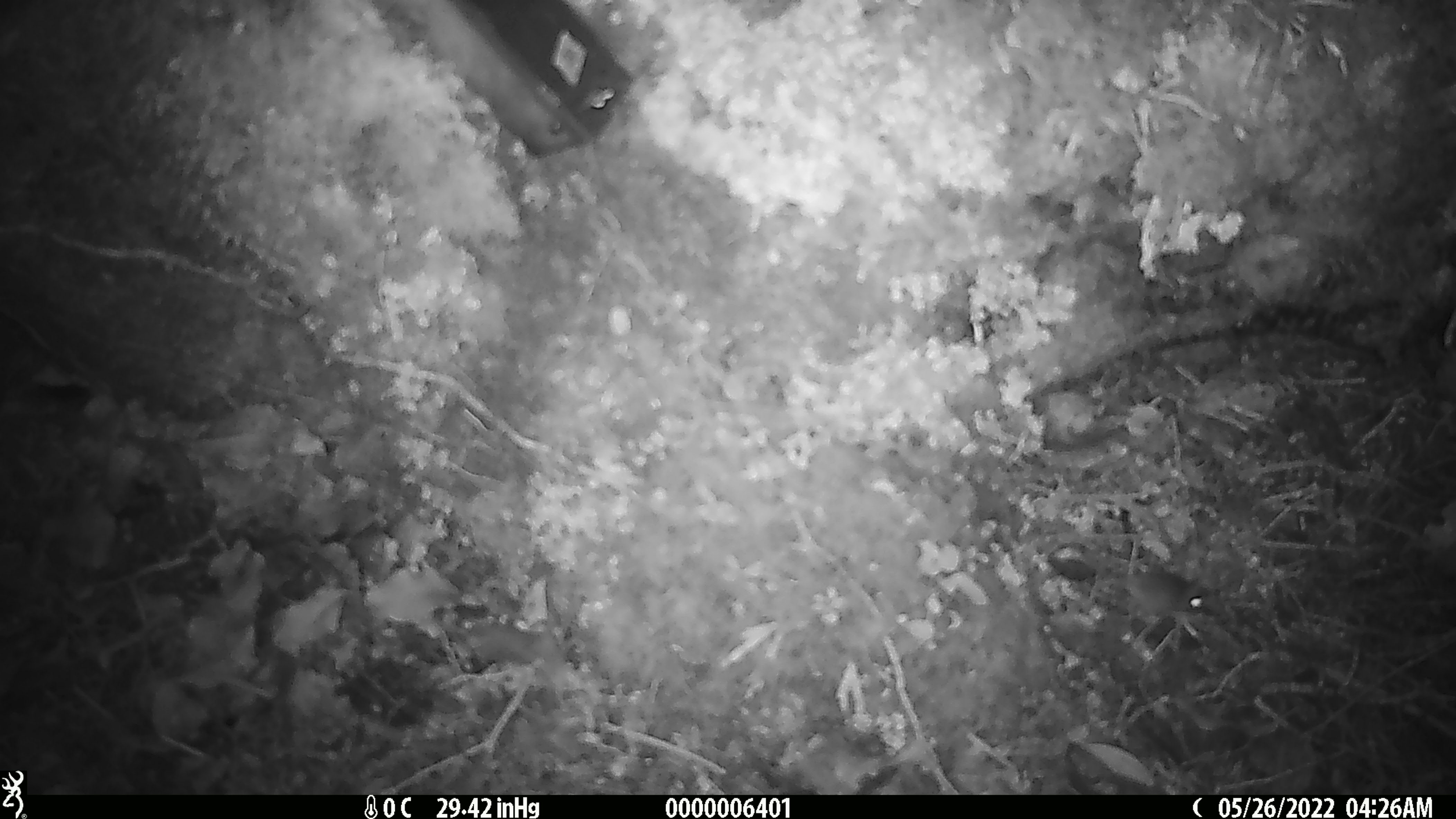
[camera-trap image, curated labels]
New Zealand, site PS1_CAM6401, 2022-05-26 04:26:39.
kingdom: Animalia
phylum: Chordata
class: Mammalia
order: Rodentia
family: Muridae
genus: Mus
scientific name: Mus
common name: mouse